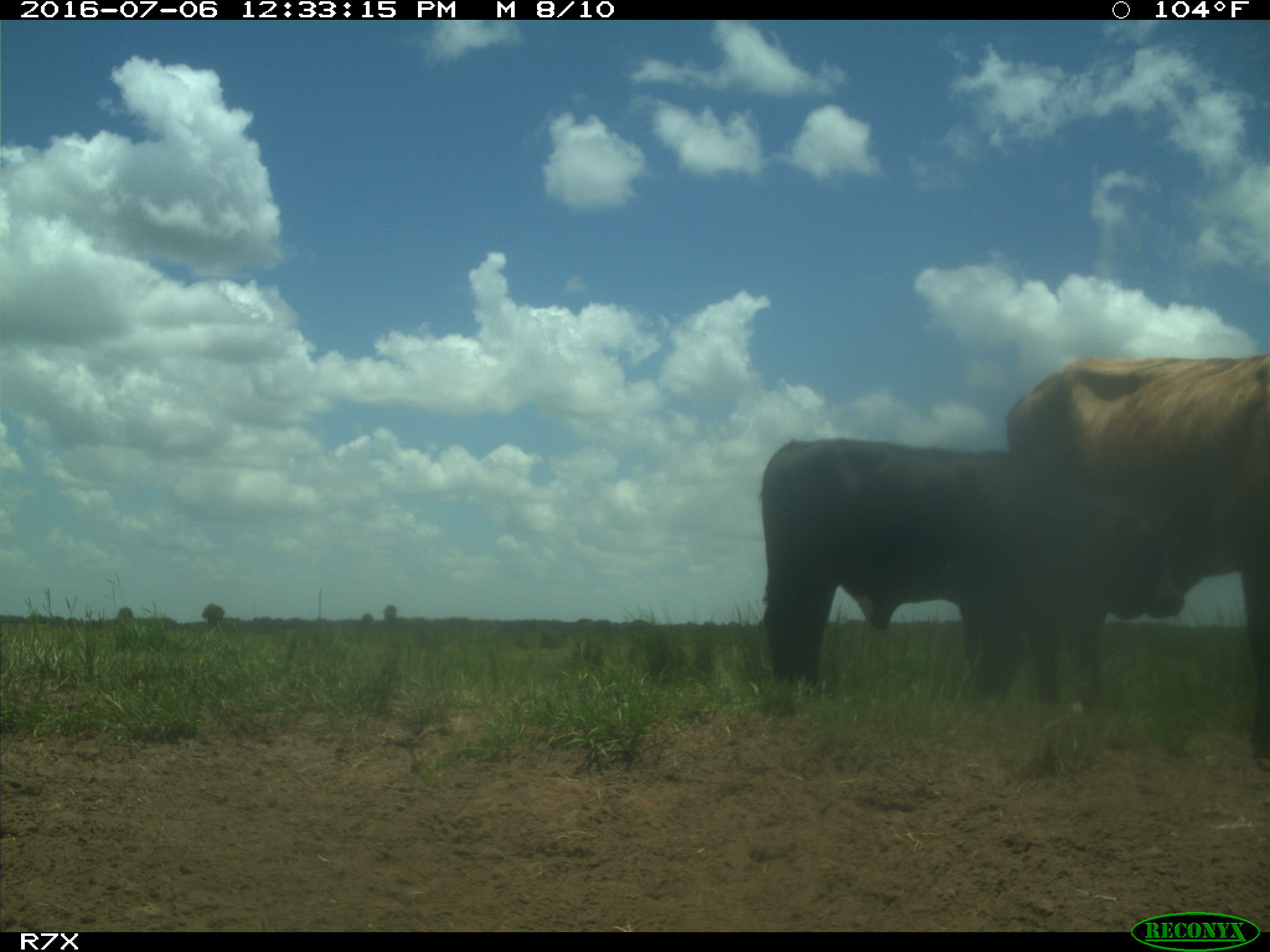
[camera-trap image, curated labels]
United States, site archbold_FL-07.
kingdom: Animalia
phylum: Chordata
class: Mammalia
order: Artiodactyla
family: Bovidae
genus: Bos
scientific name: Bos taurus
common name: domestic cow